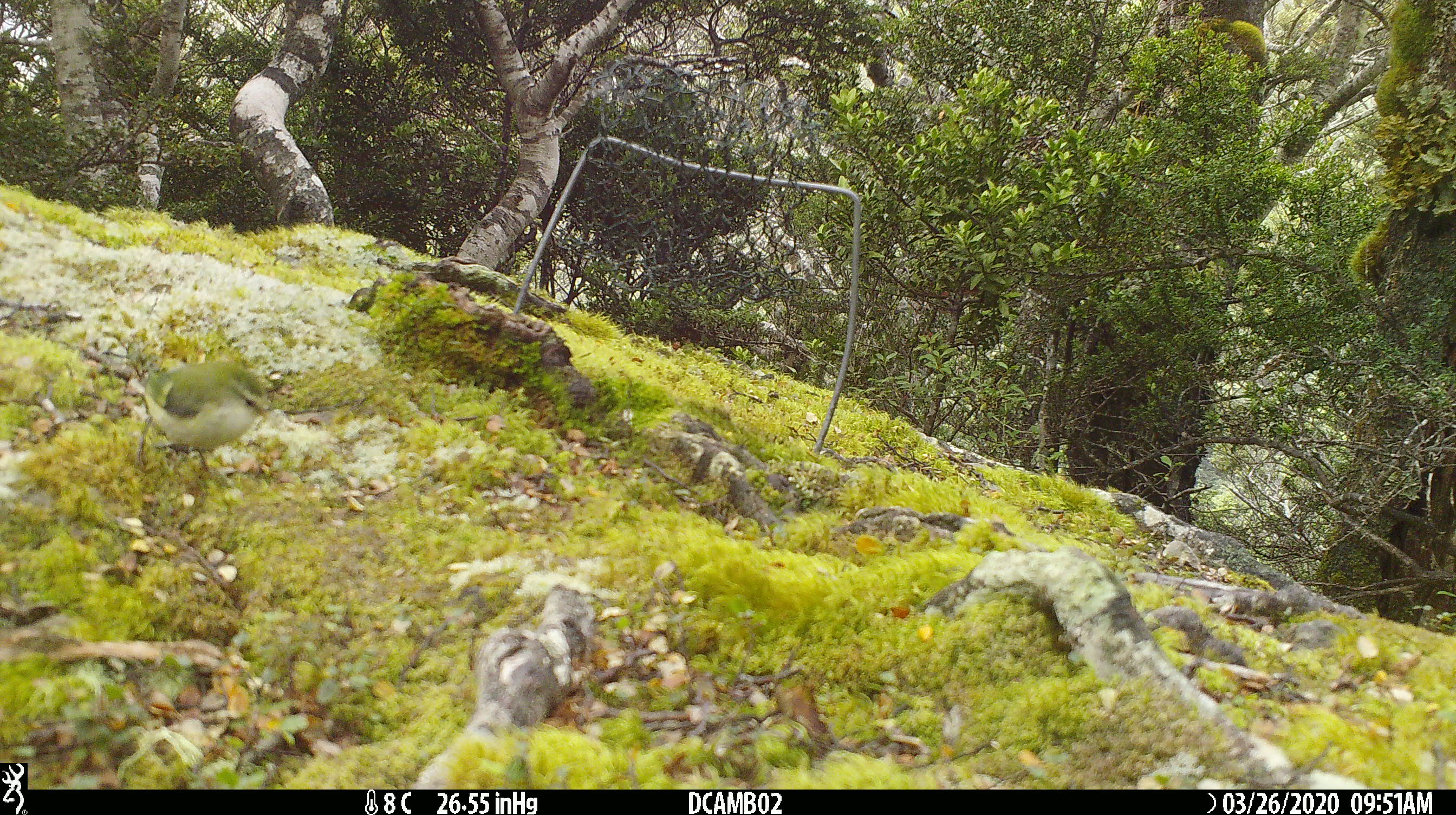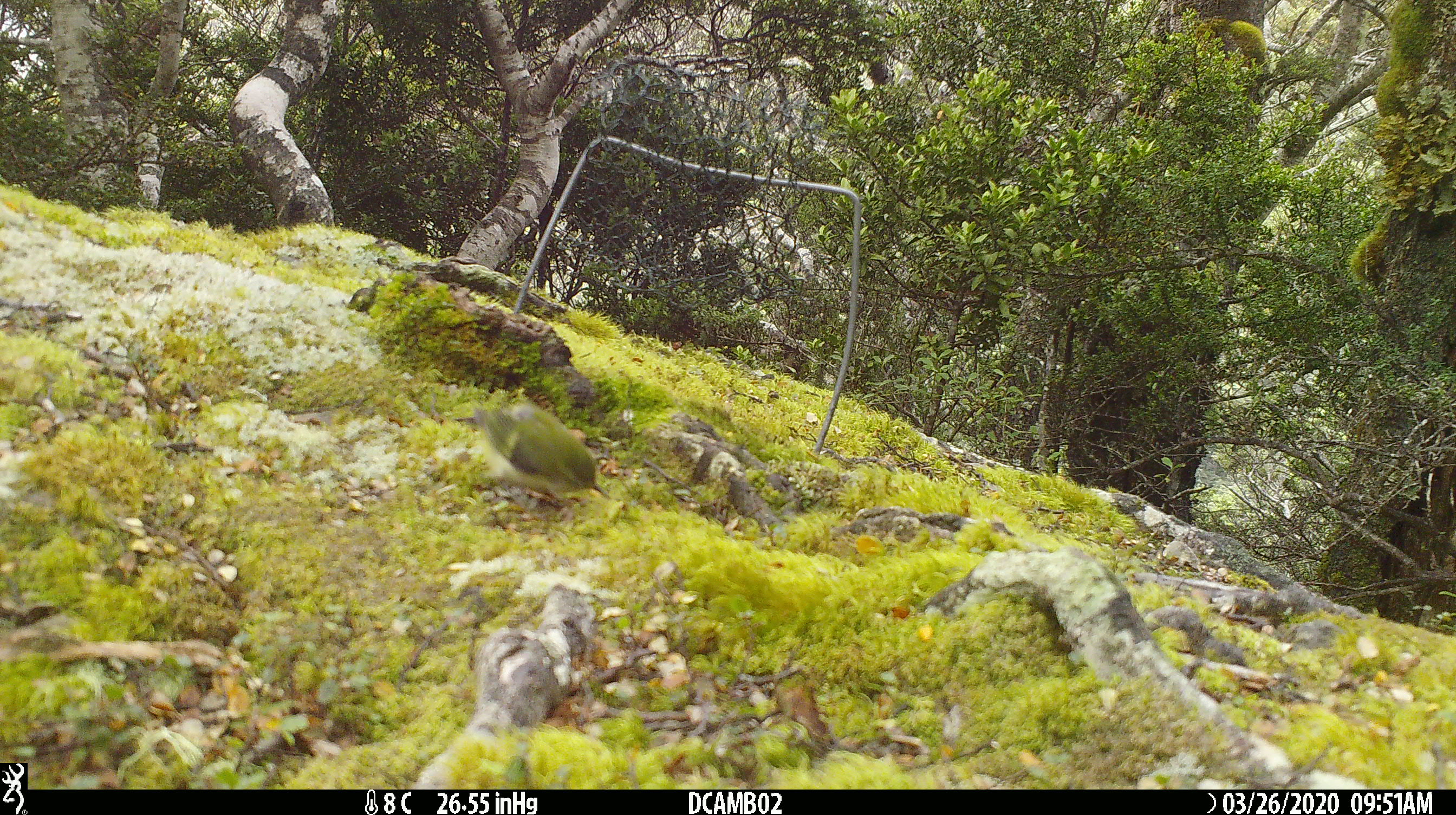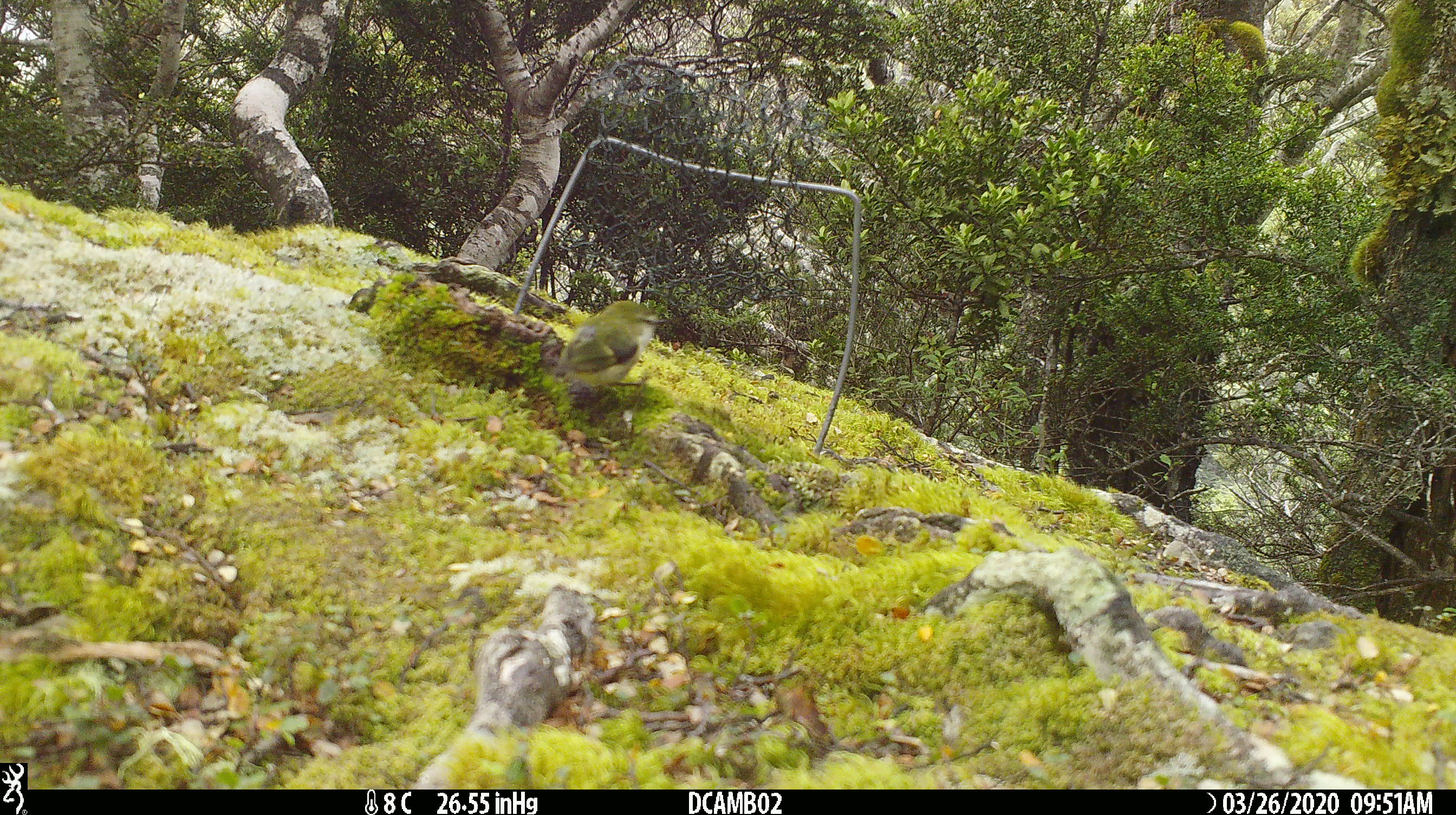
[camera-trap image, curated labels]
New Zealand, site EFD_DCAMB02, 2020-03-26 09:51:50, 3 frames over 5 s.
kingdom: Animalia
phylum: Chordata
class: Aves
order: Passeriformes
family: Acanthisittidae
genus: Acanthisitta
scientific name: Acanthisitta chloris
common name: rifleman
Rifleman (Acanthisitta chloris).